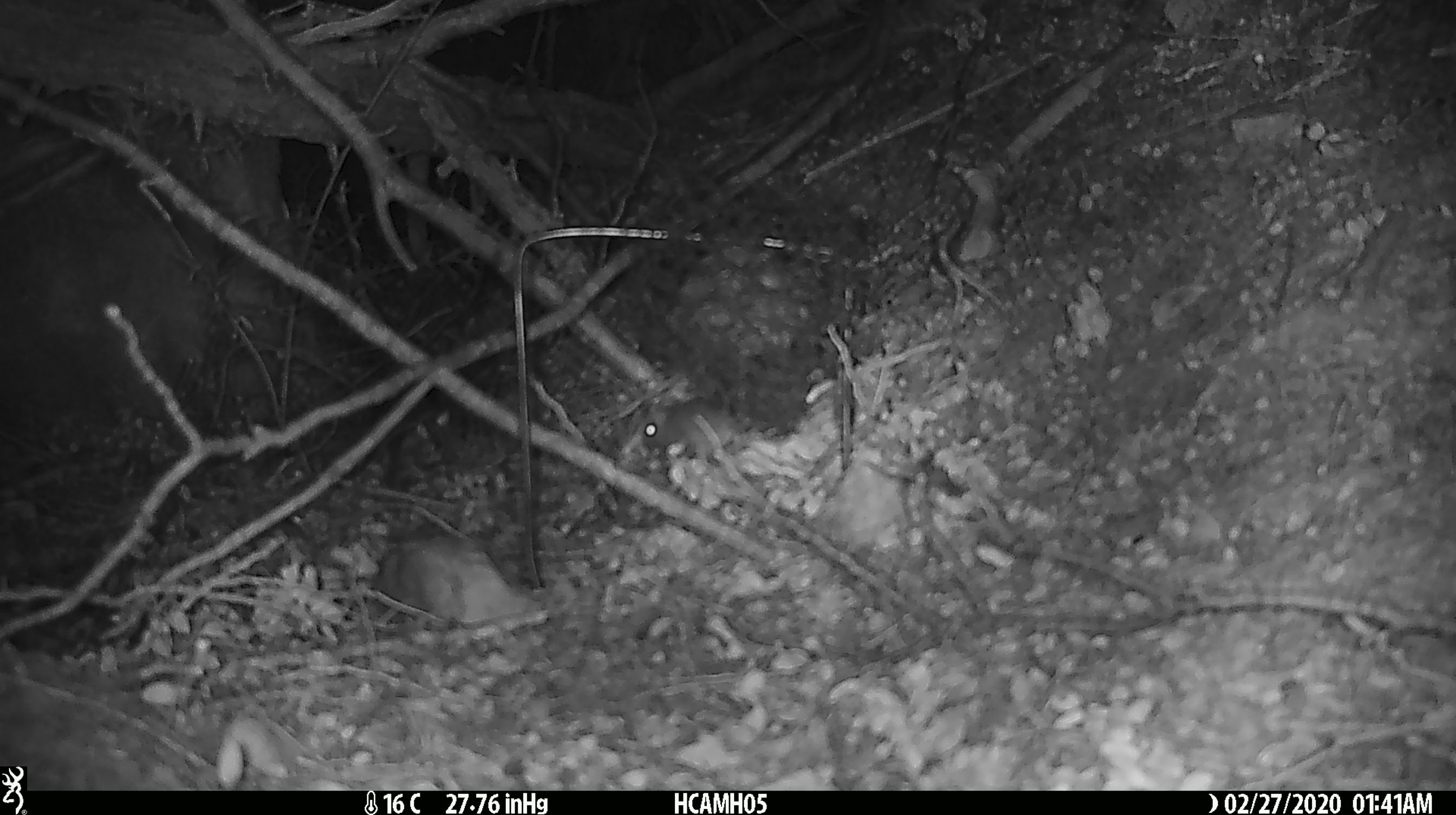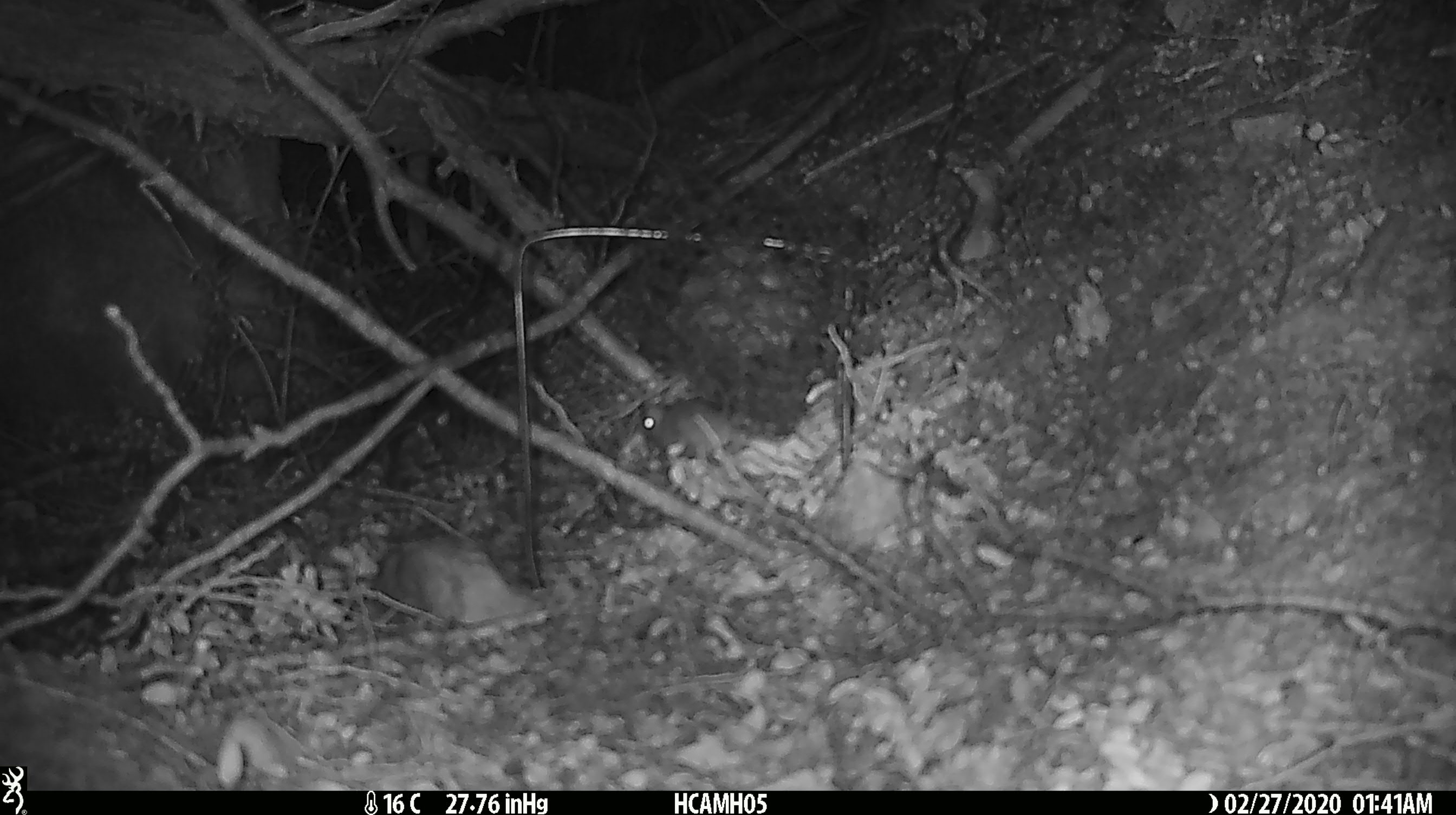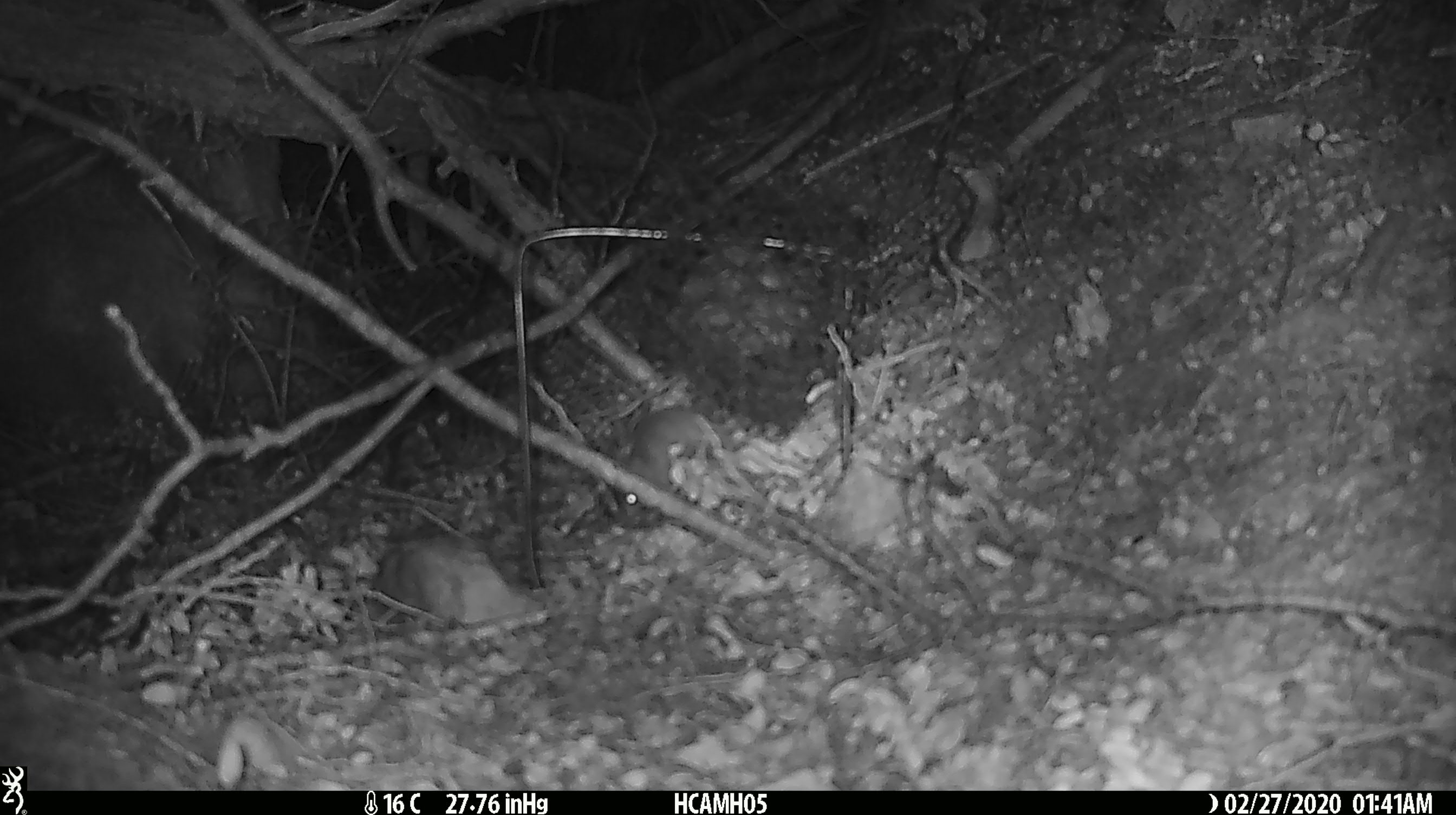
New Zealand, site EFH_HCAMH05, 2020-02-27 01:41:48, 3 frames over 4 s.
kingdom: Animalia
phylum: Chordata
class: Mammalia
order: Rodentia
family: Muridae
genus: Mus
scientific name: Mus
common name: mouse